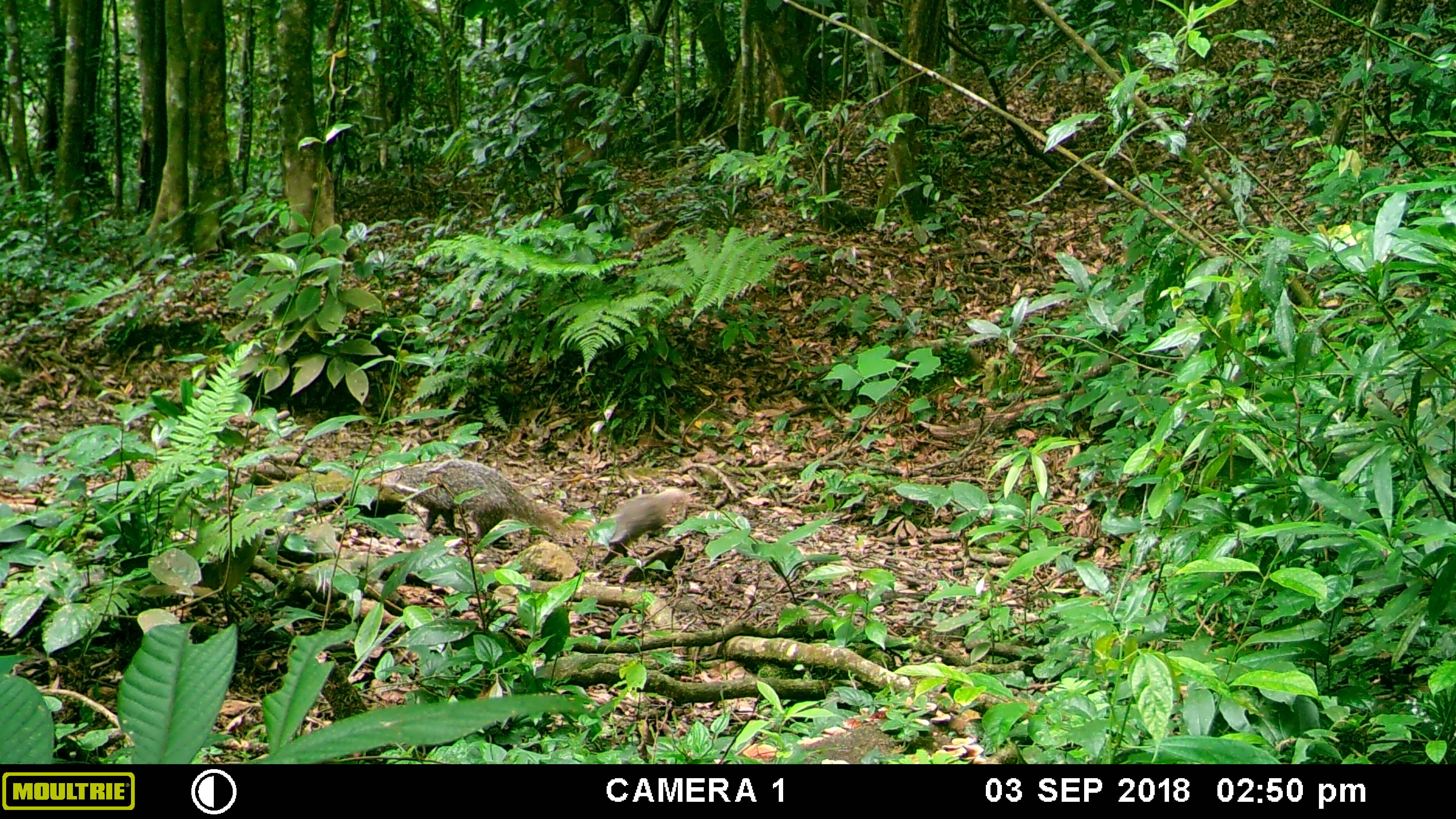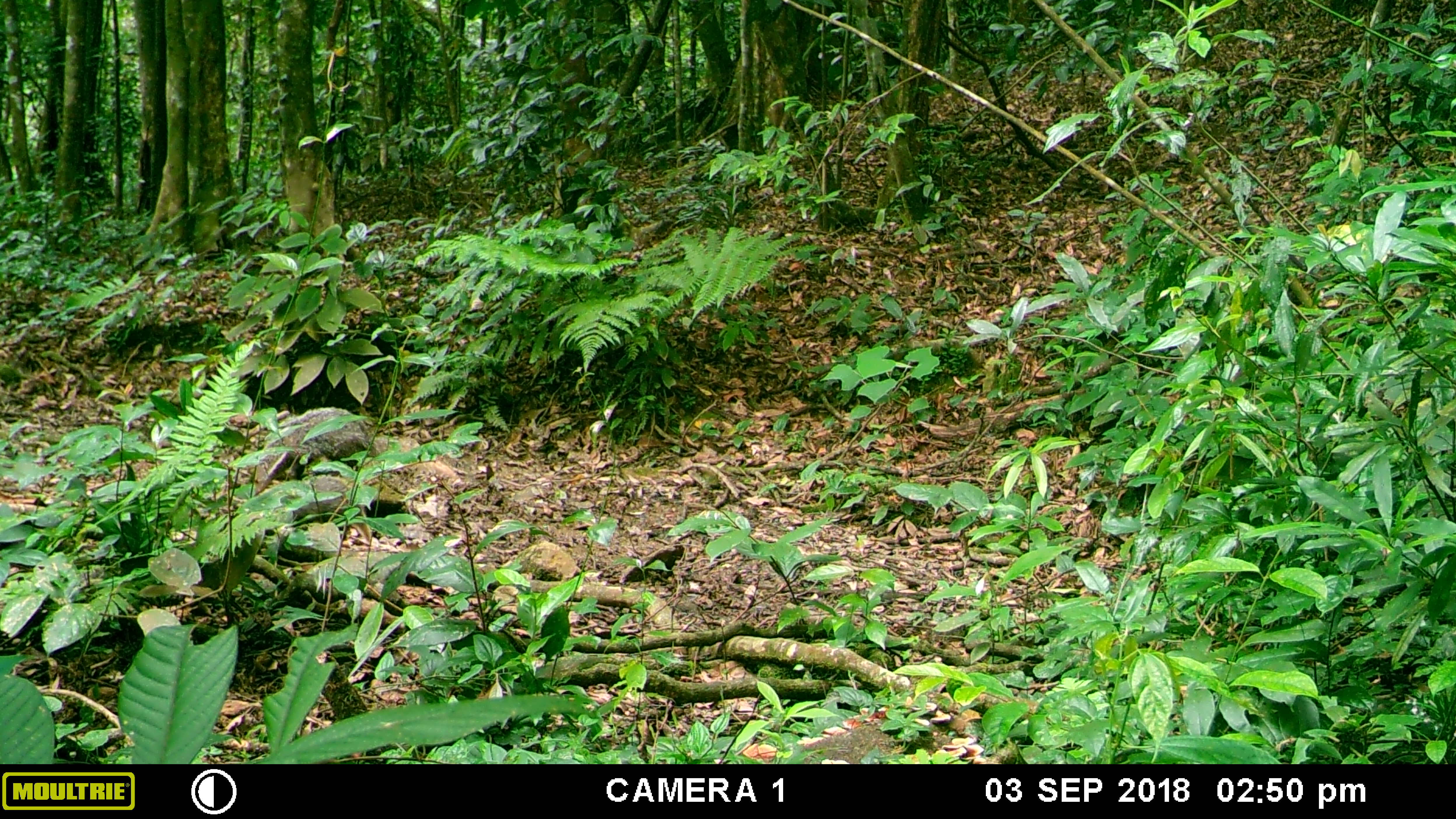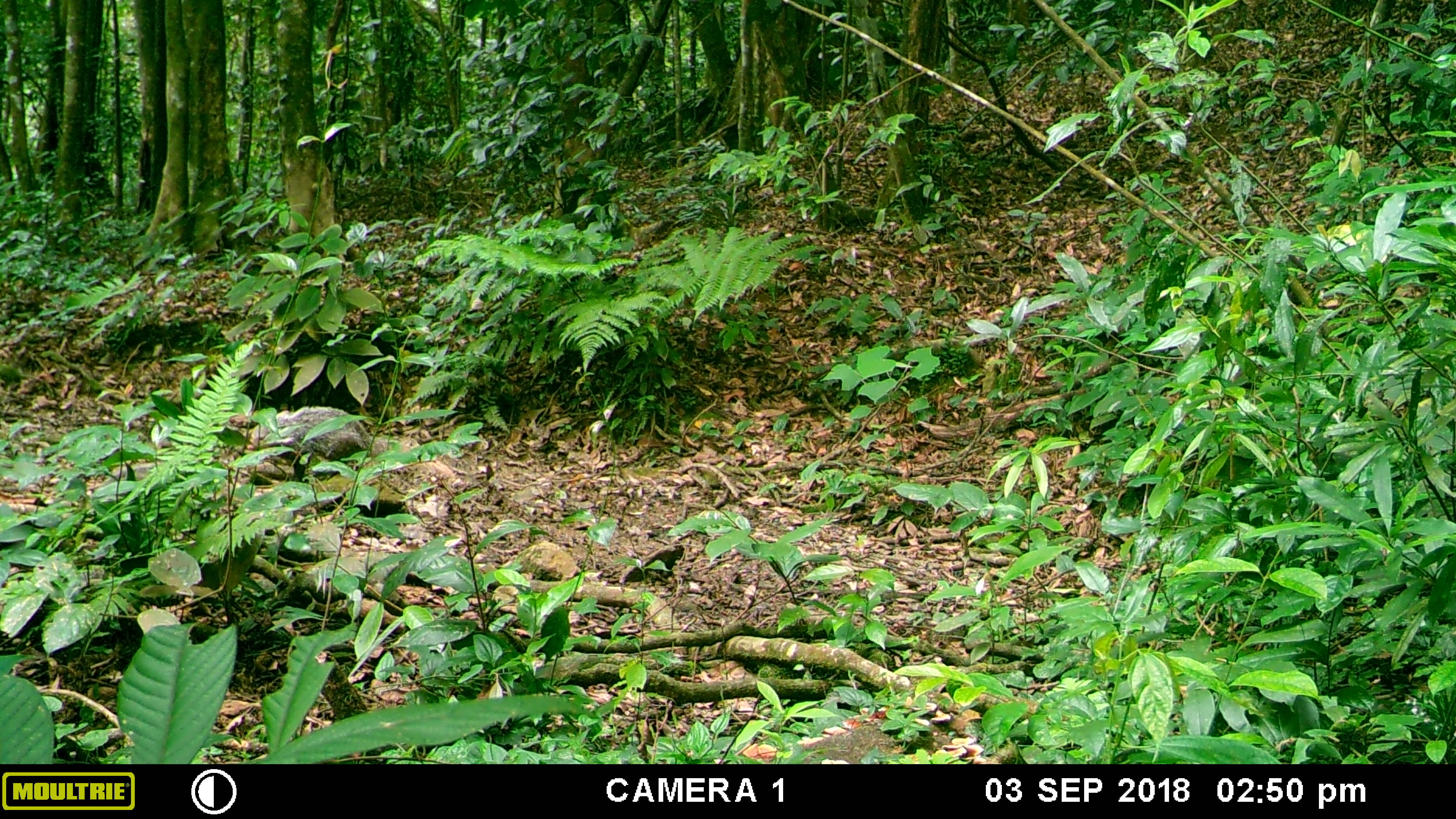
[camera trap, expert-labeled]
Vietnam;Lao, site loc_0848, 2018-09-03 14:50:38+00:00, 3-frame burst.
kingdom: Animalia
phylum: Chordata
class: Mammalia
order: Carnivora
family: Herpestidae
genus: Urva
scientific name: Urva urva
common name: crab-eating mongoose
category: crab eating mongoose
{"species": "crab eating mongoose (crab-eating mongoose) (Urva urva)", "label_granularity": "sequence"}